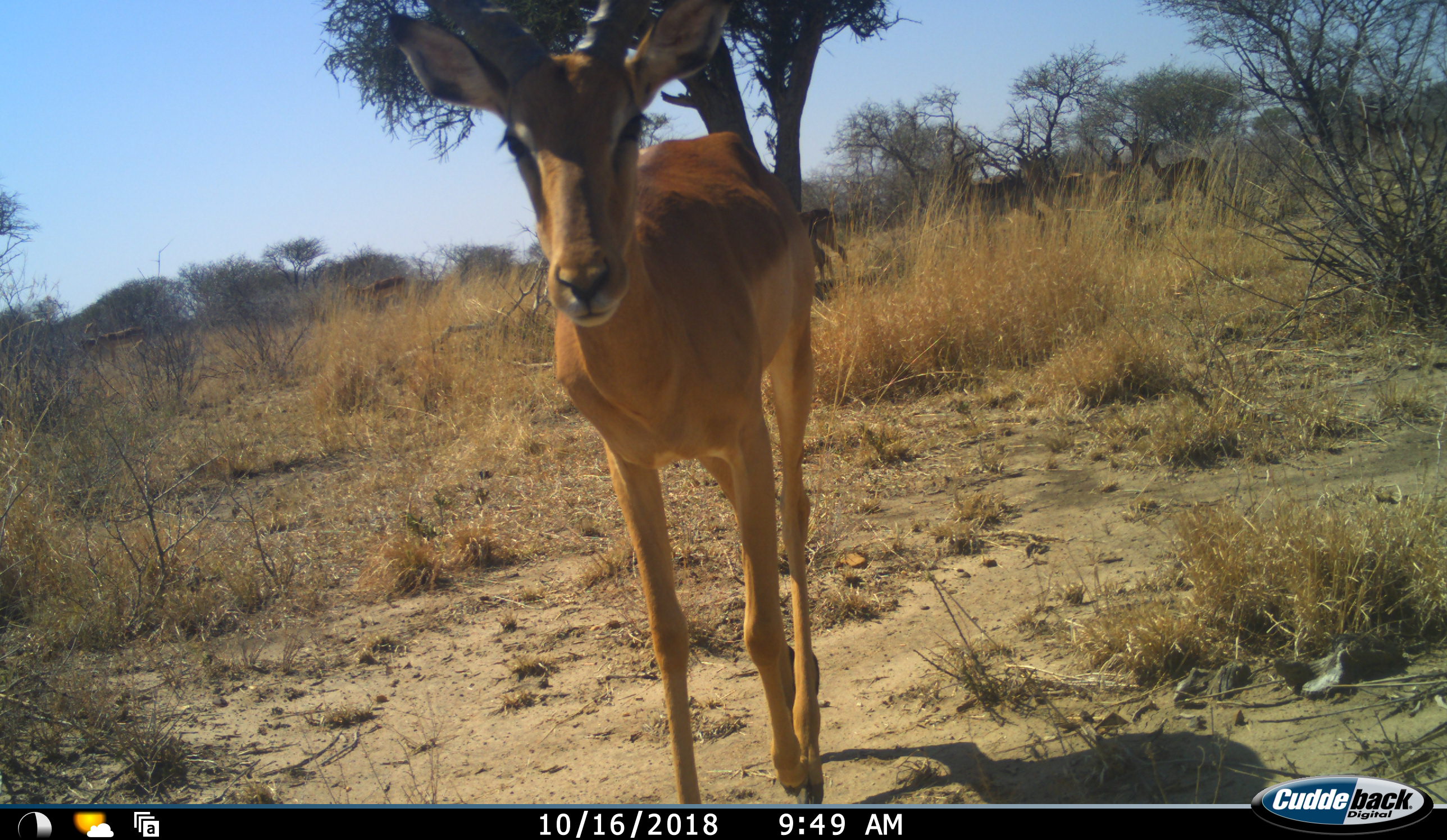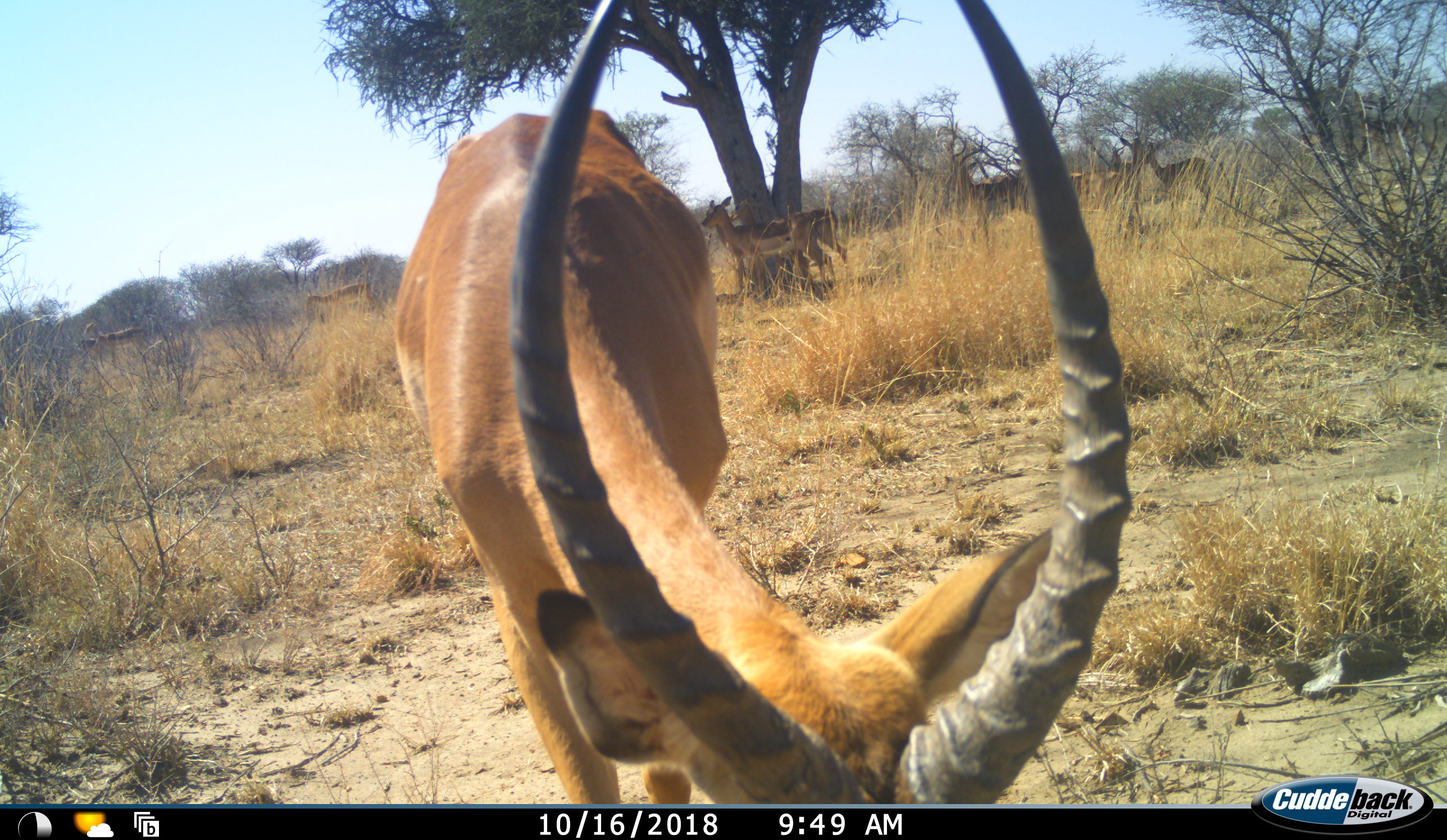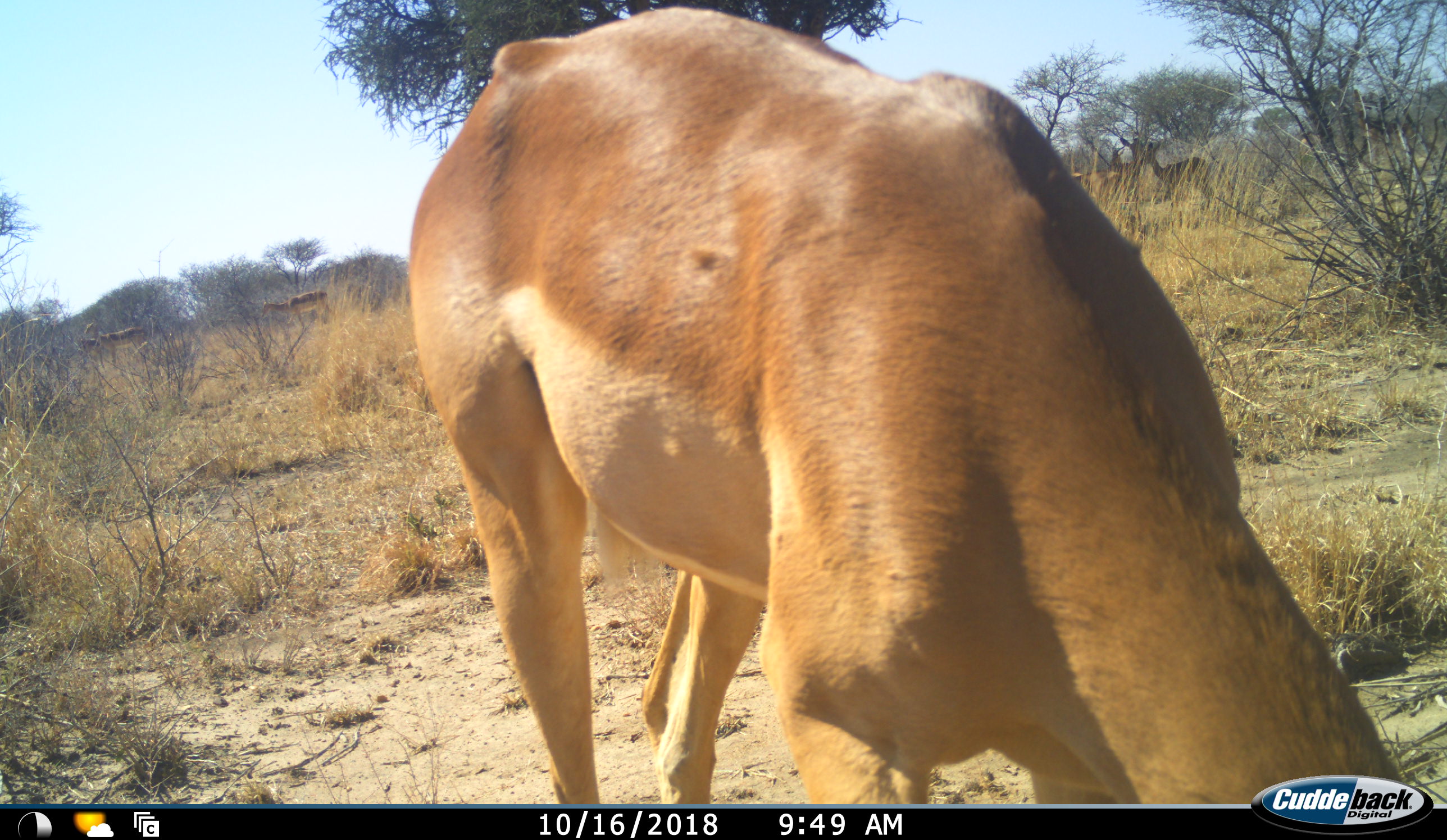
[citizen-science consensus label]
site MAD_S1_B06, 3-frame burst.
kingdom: Animalia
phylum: Chordata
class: Mammalia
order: Artiodactyla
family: Bovidae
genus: Aepyceros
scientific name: Aepyceros melampus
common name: impala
Impala (Aepyceros melampus), count 1. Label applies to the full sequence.